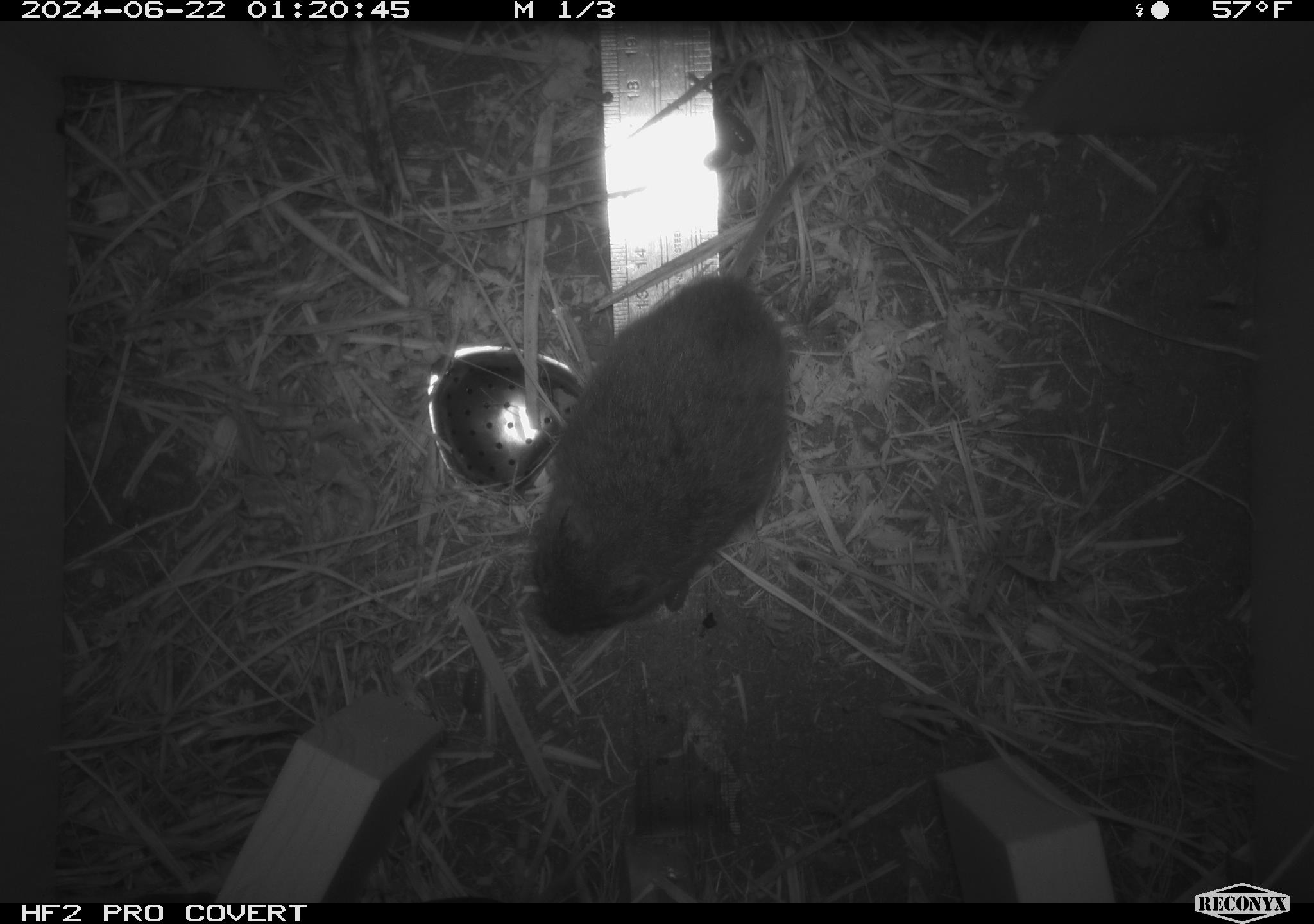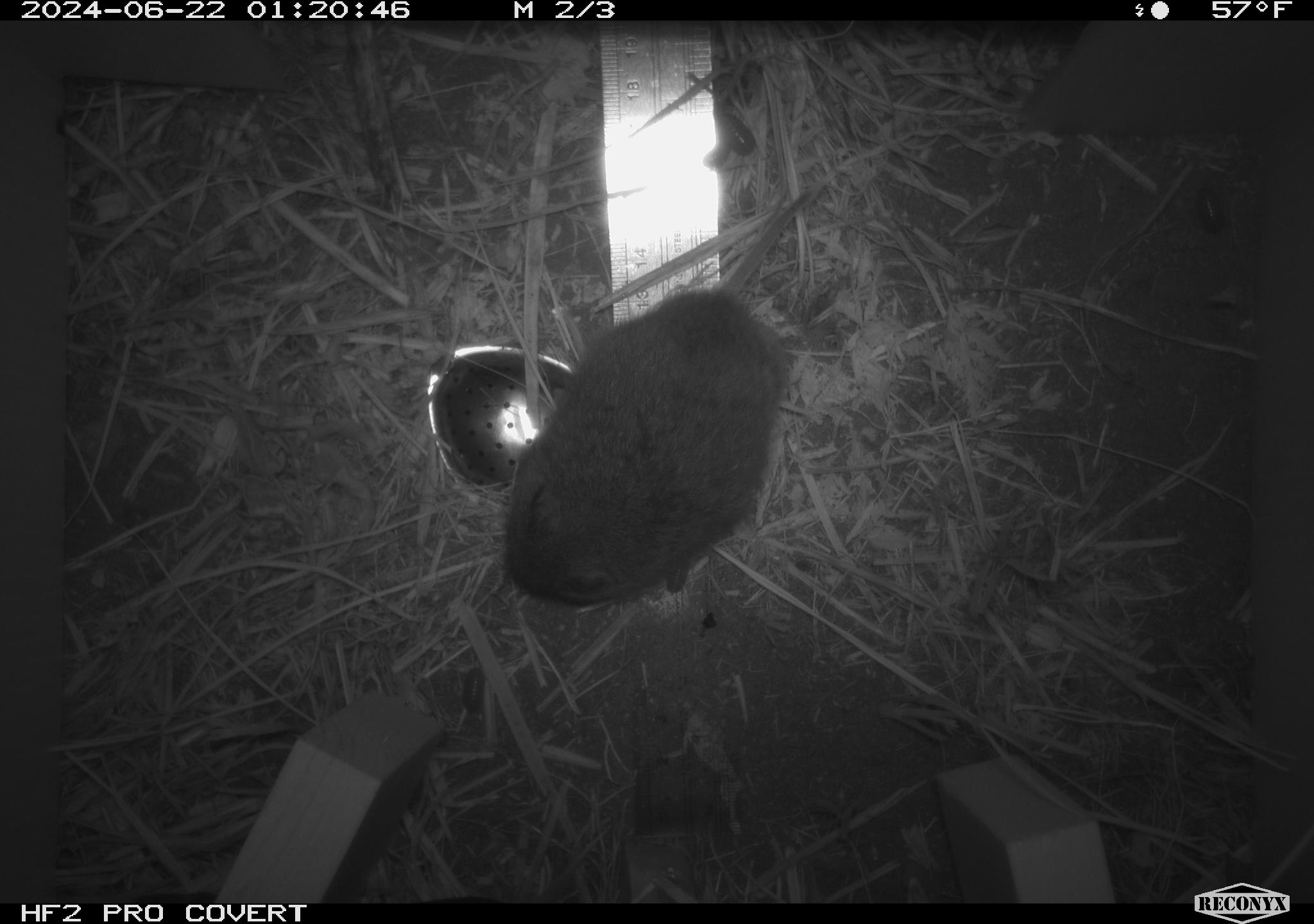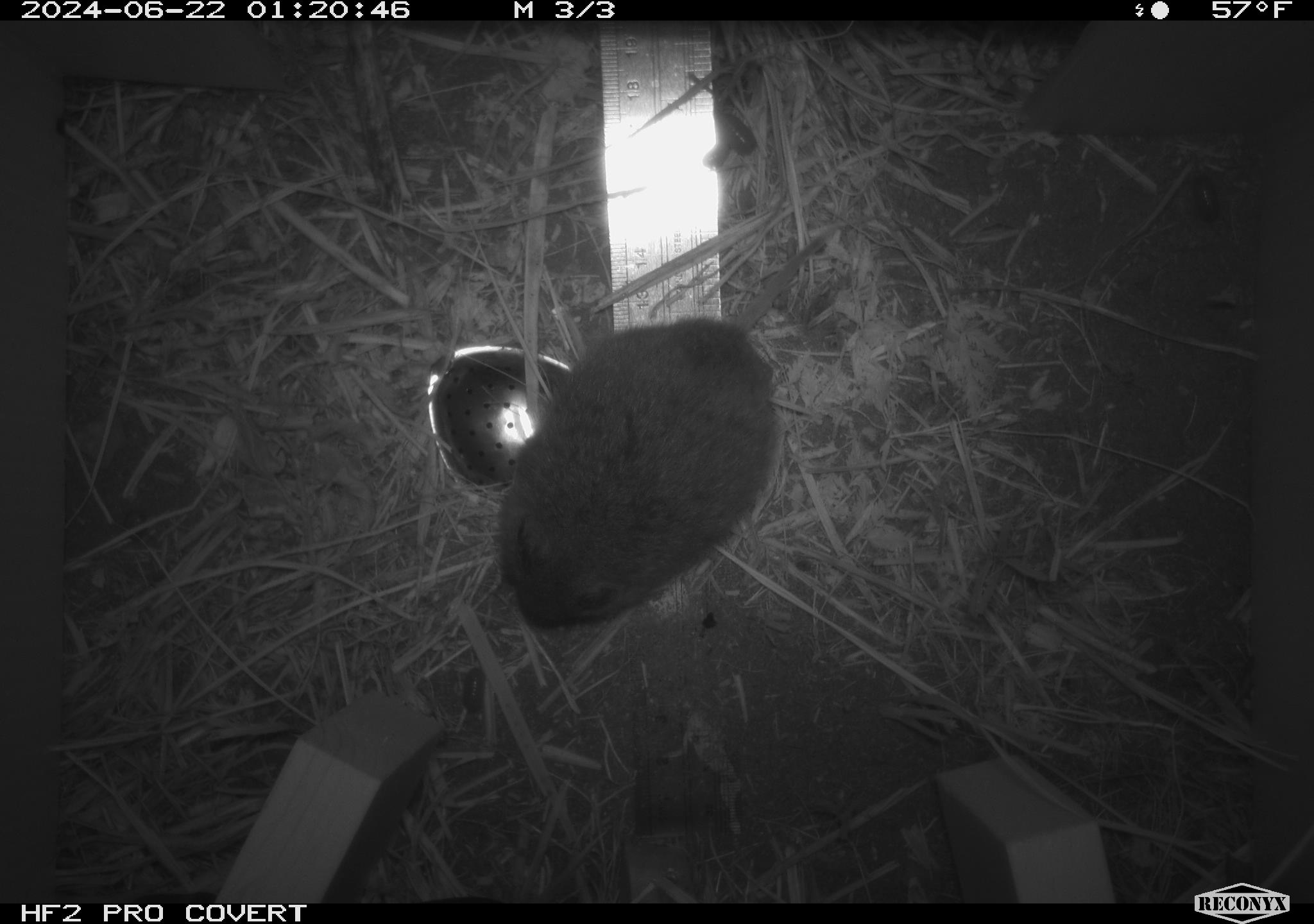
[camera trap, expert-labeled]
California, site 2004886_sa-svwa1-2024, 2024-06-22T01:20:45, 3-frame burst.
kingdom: Animalia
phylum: Chordata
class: Mammalia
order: Rodentia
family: Cricetidae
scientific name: Arvicolinae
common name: voles, lemmings, and muskrats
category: arvicolinae subfamily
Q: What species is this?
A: Arvicolinae subfamily (voles, lemmings, and muskrats) (Arvicolinae).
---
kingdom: Animalia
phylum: Arthropoda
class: Malacostraca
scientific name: Malacostraca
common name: amphipods, crabs, isopods, krill, lobsters and shrimps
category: malacostracan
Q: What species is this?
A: Malacostracan (amphipods, crabs, isopods, krill, lobsters and shrimps) (Malacostraca).